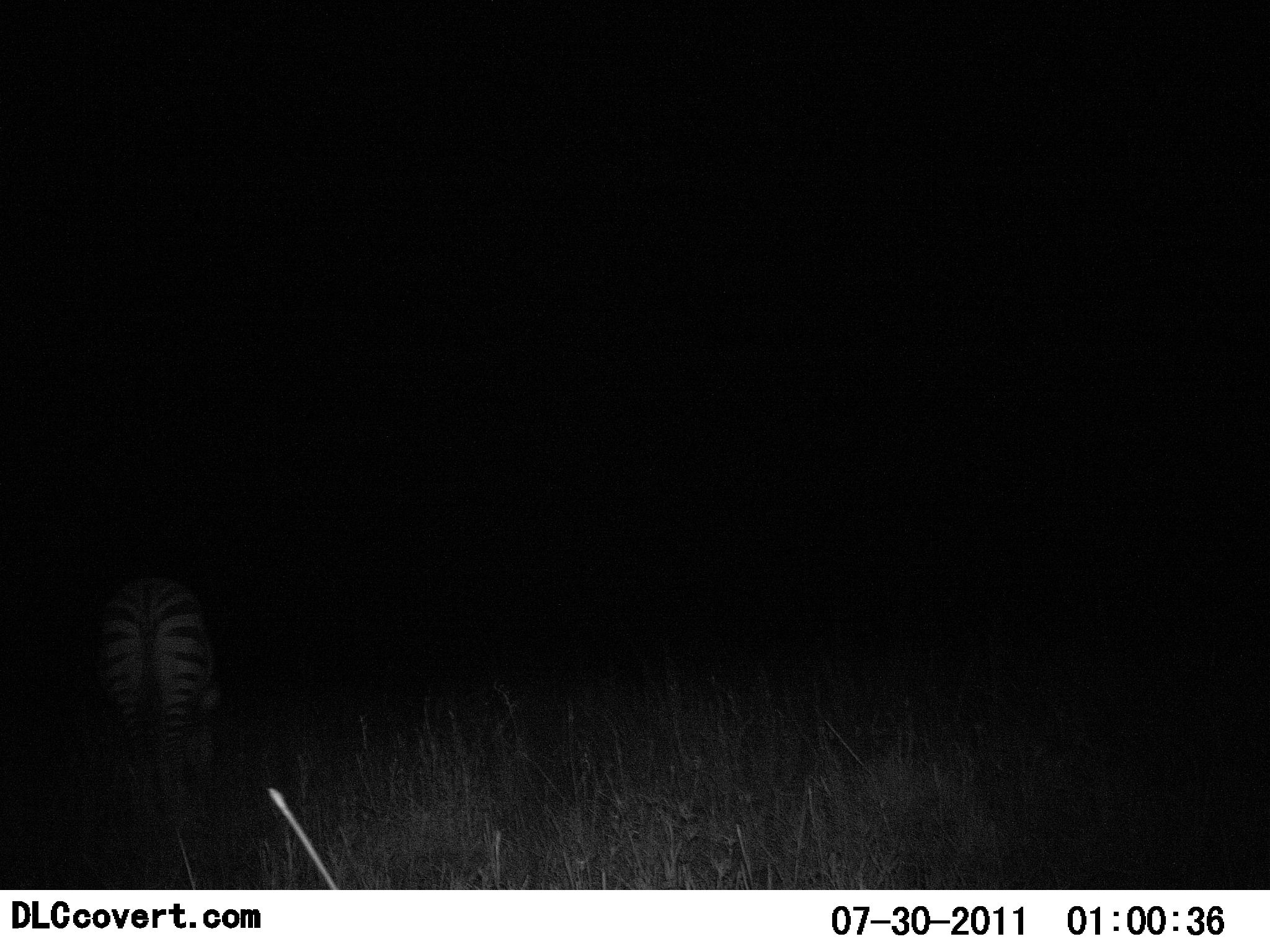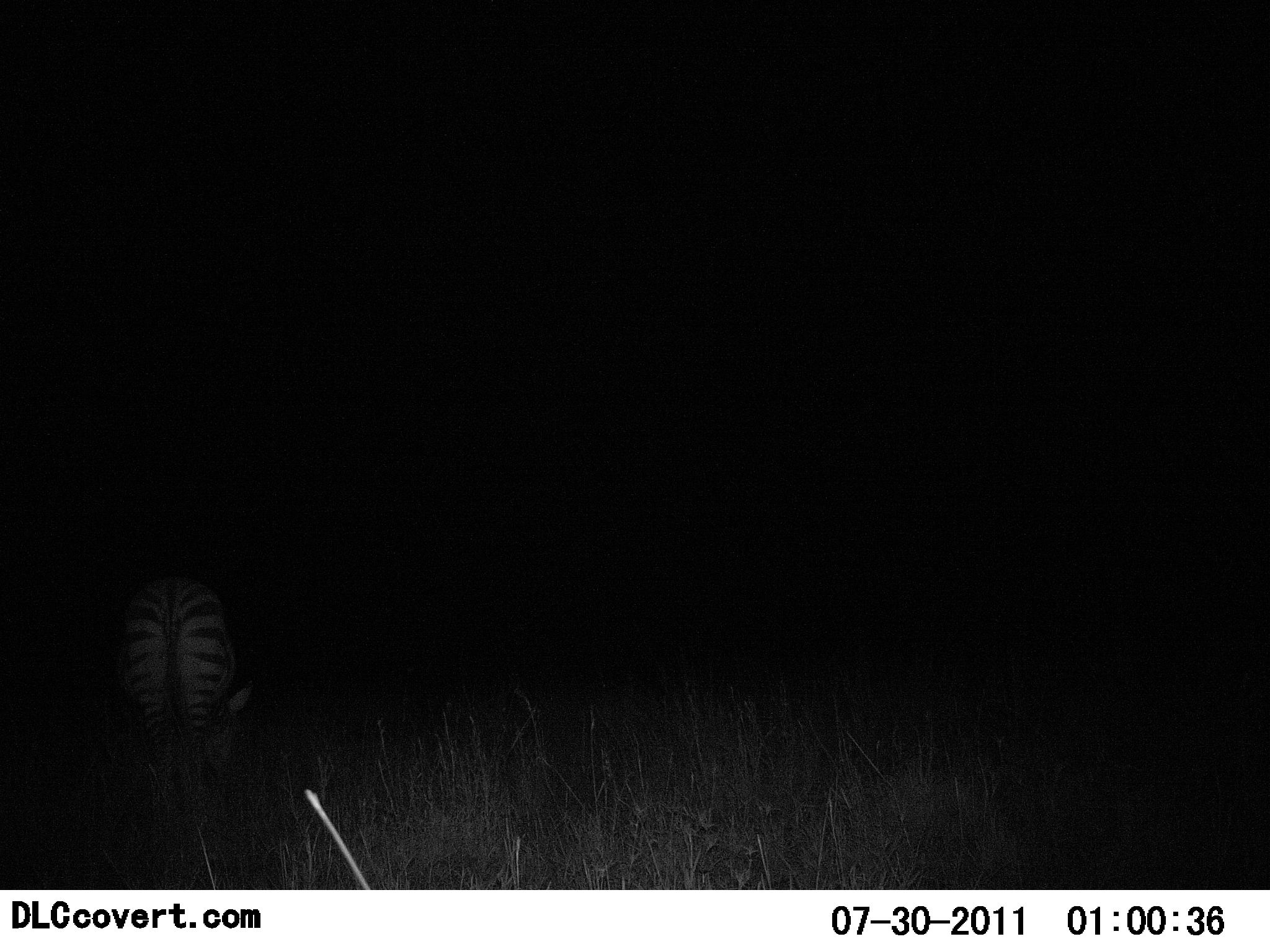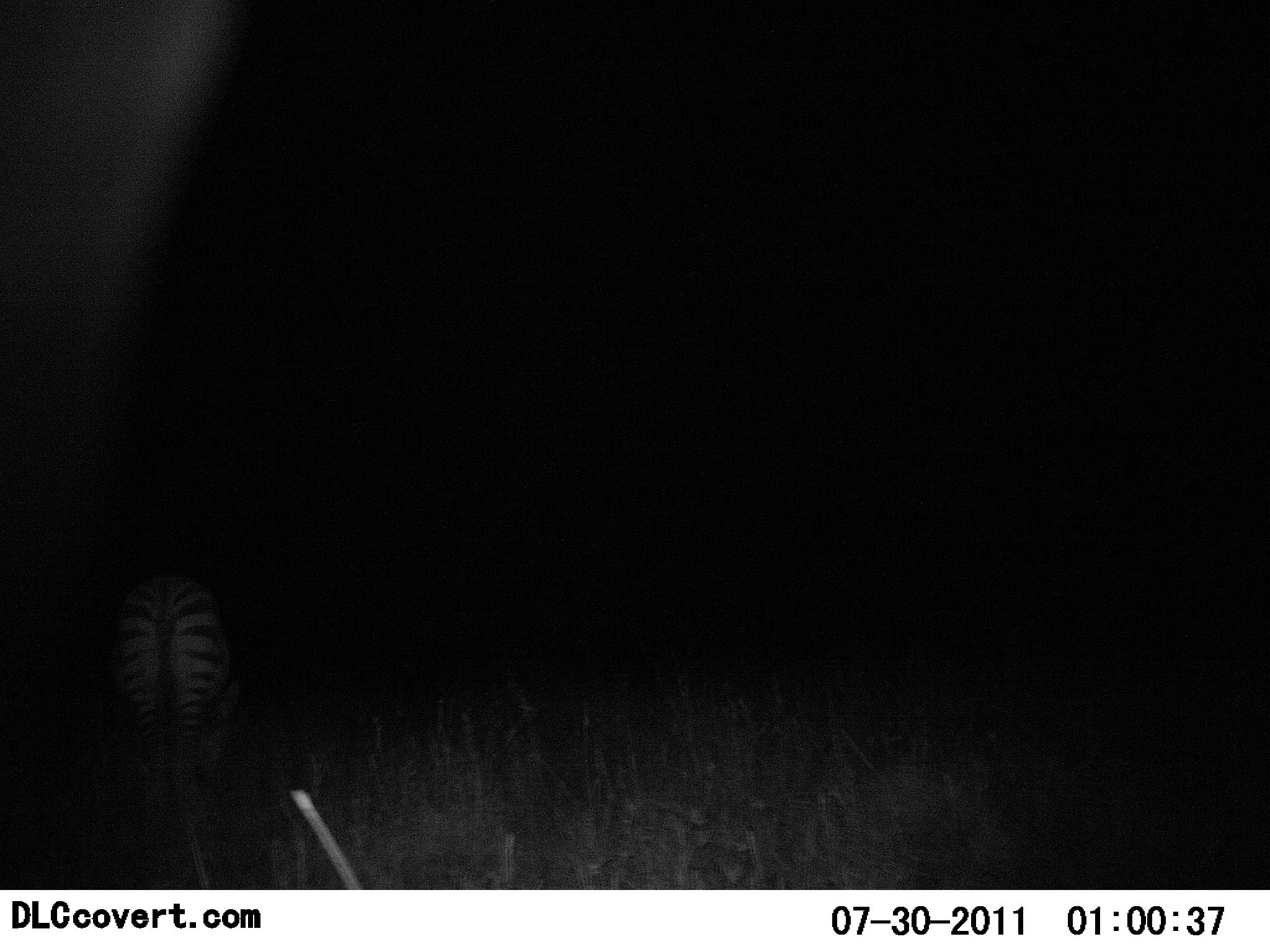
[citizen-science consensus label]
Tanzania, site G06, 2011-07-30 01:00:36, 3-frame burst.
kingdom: Animalia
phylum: Chordata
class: Mammalia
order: Perissodactyla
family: Equidae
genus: Equus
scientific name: Equus quagga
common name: plains zebra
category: zebra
Zebra (plains zebra) (Equus quagga), count 1. Behavior (volunteer vote fractions): standing 70%, resting 0%, moving 10%, interacting 0%. Young present (vote fraction): 0%. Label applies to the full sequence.